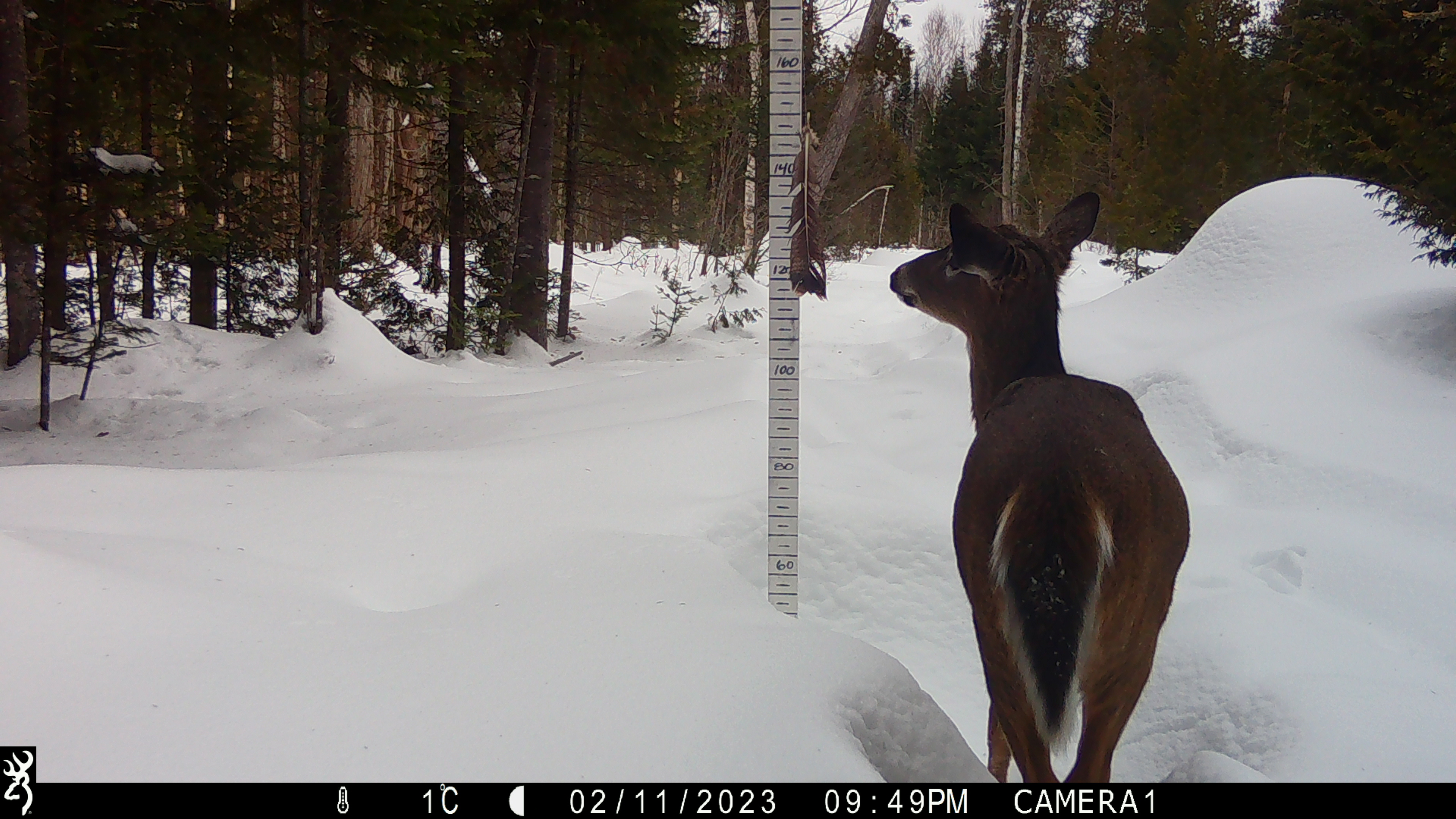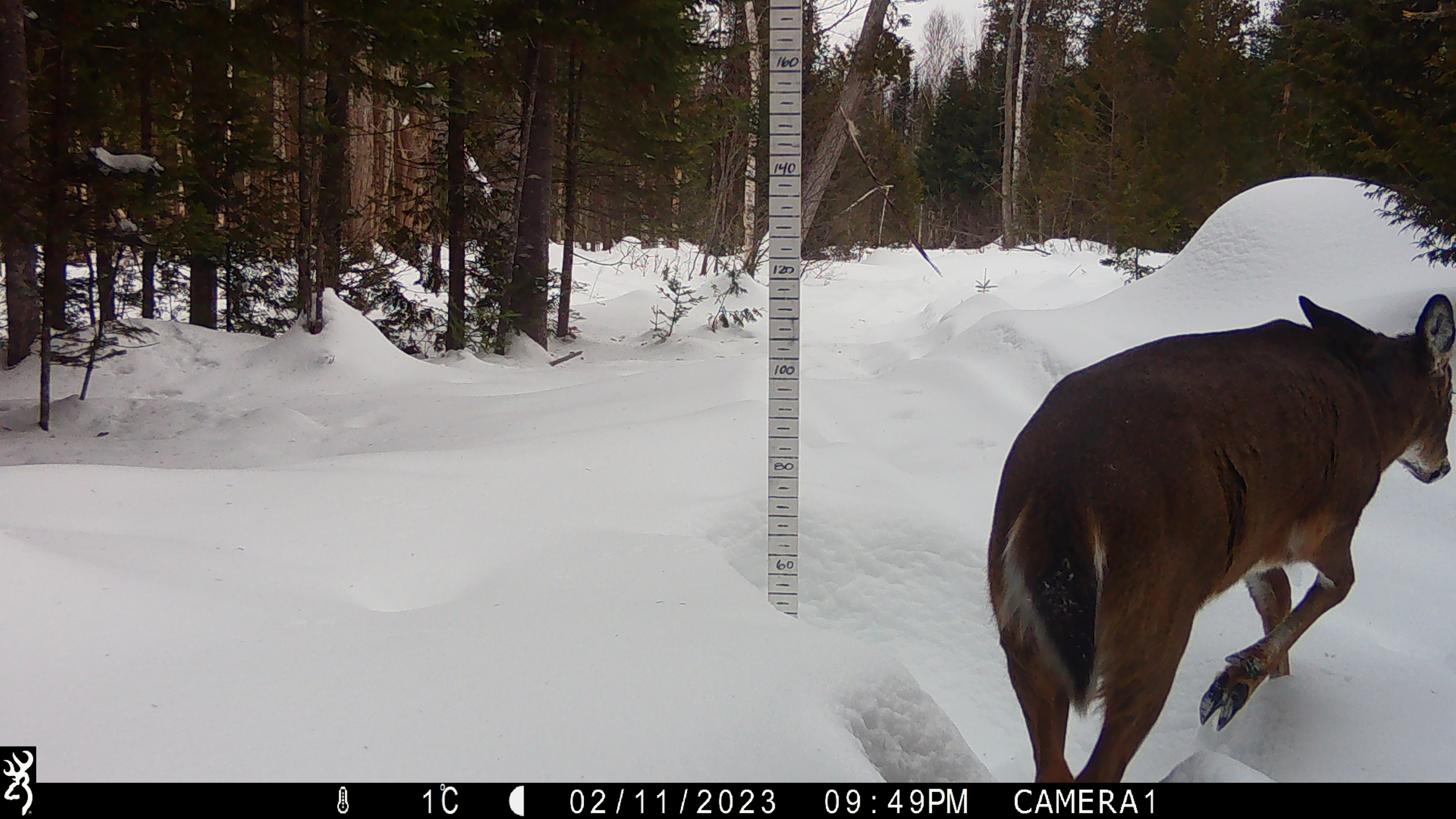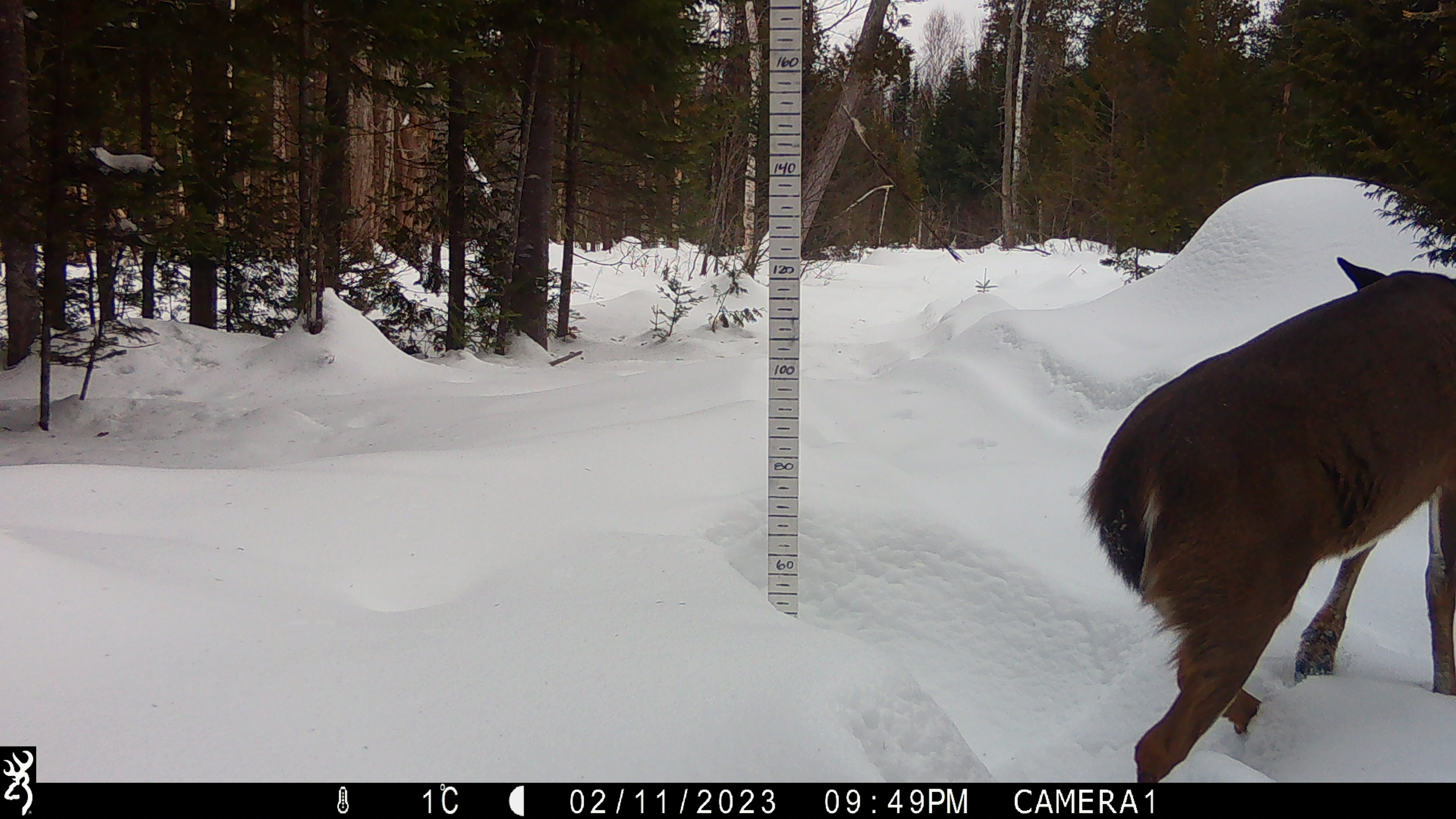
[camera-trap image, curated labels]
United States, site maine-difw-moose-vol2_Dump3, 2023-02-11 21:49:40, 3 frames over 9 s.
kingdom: Animalia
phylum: Chordata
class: Mammalia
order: Artiodactyla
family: Cervidae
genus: Odocoileus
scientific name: Odocoileus virginianus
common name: white-tailed deer